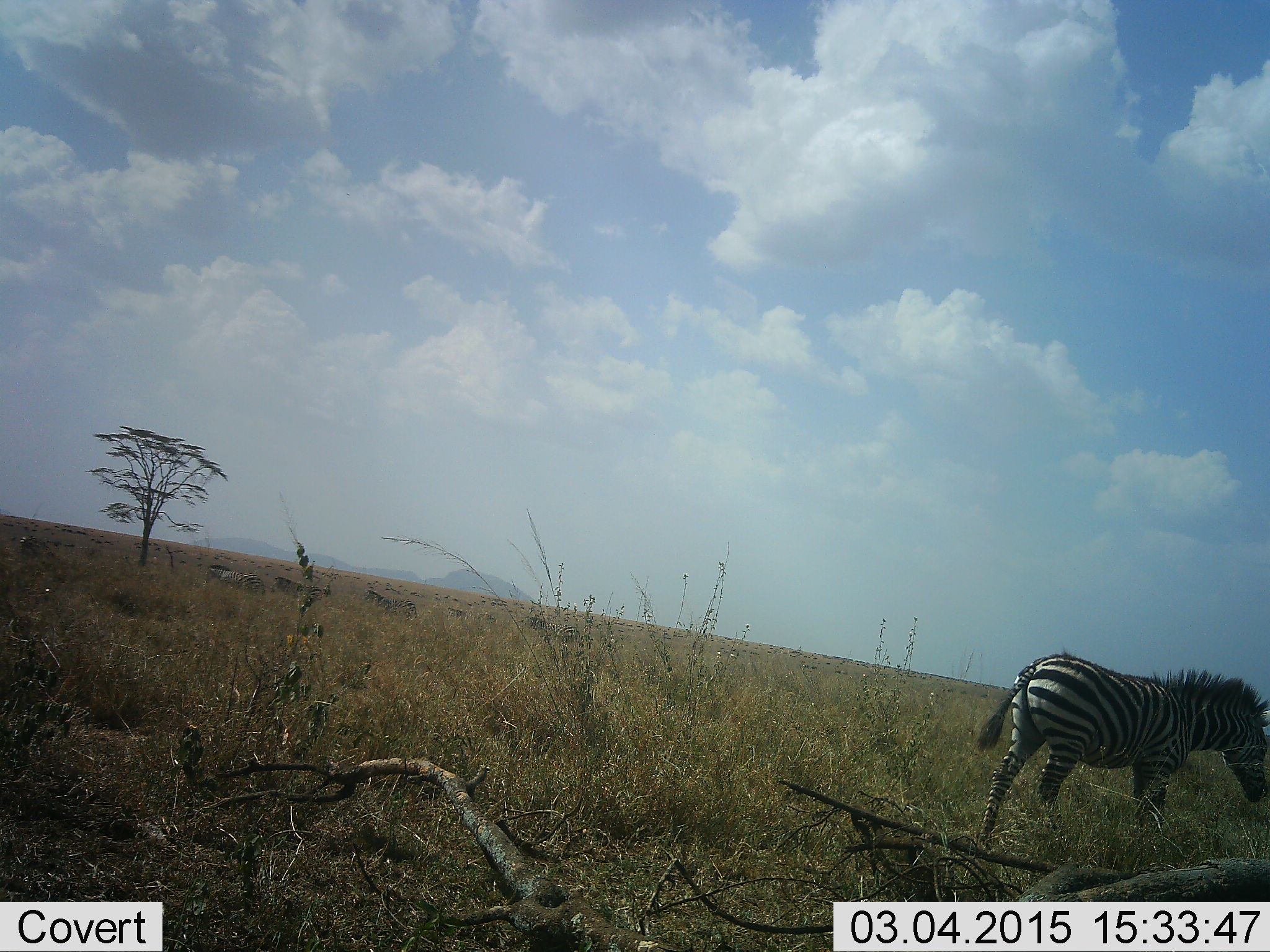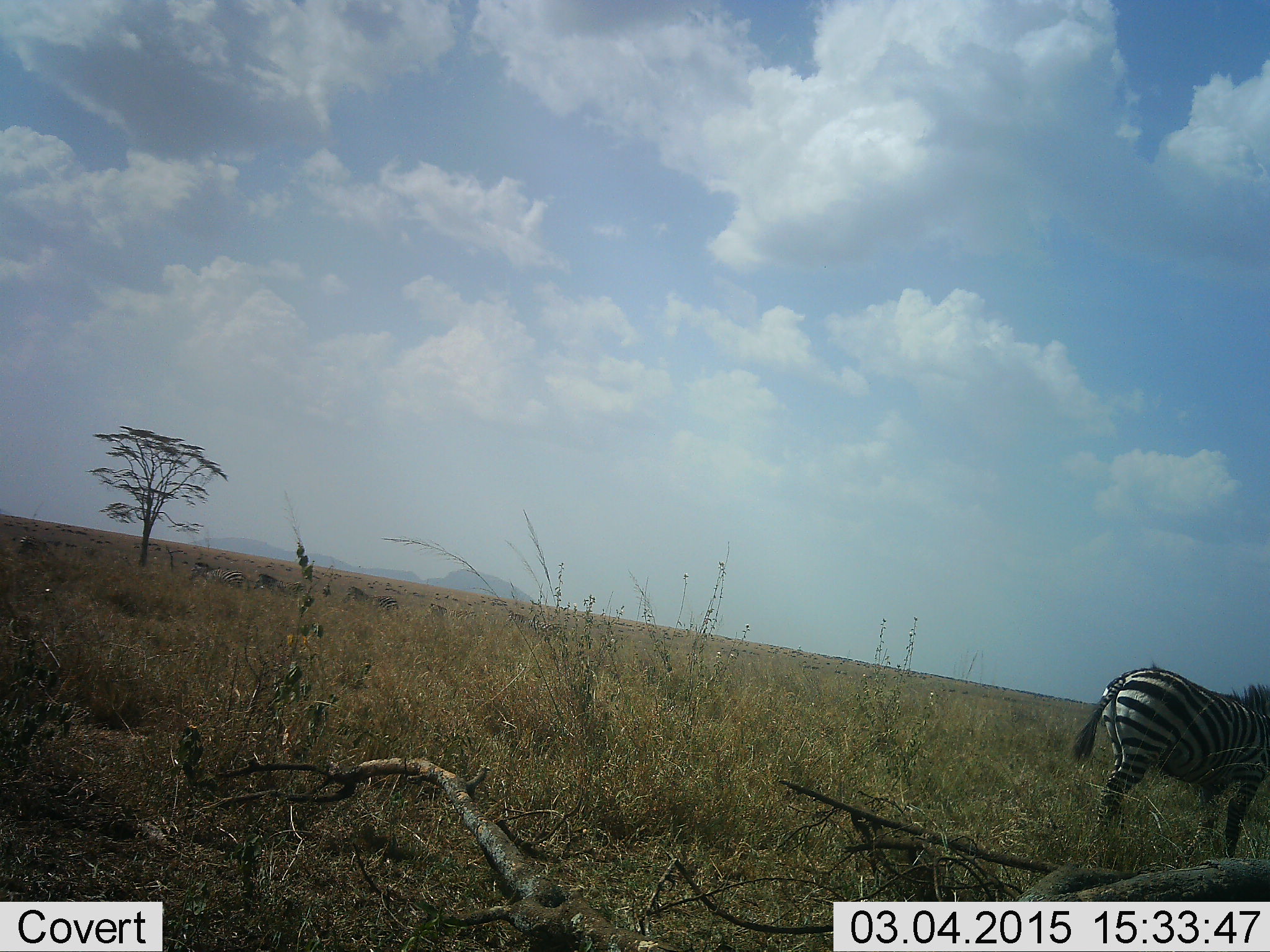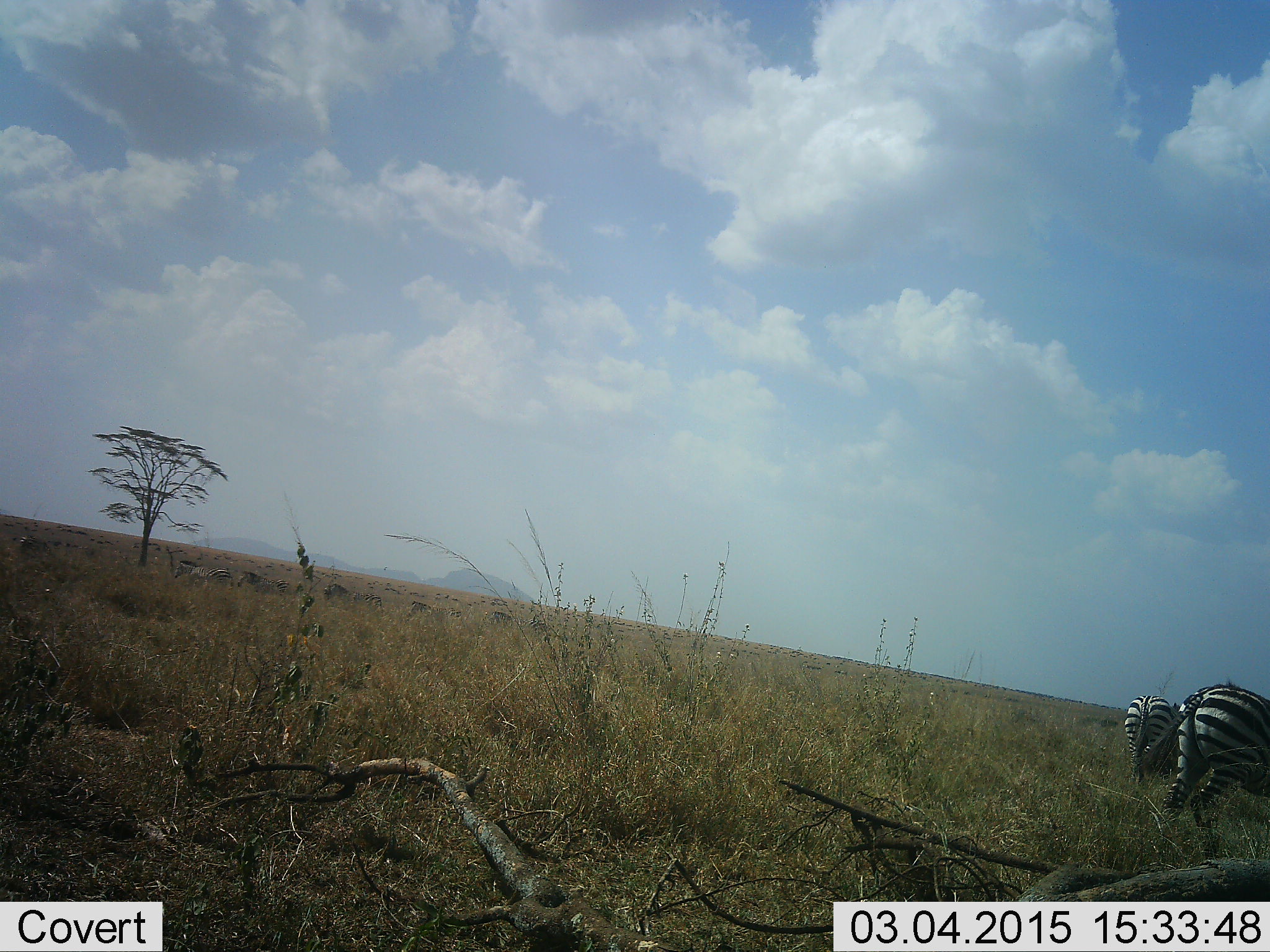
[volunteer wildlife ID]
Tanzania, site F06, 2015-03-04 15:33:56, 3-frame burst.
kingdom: Animalia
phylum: Chordata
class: Mammalia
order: Perissodactyla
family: Equidae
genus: Equus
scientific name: Equus quagga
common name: plains zebra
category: zebra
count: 5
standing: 20%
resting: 0%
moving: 90%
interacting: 0%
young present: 0%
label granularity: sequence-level